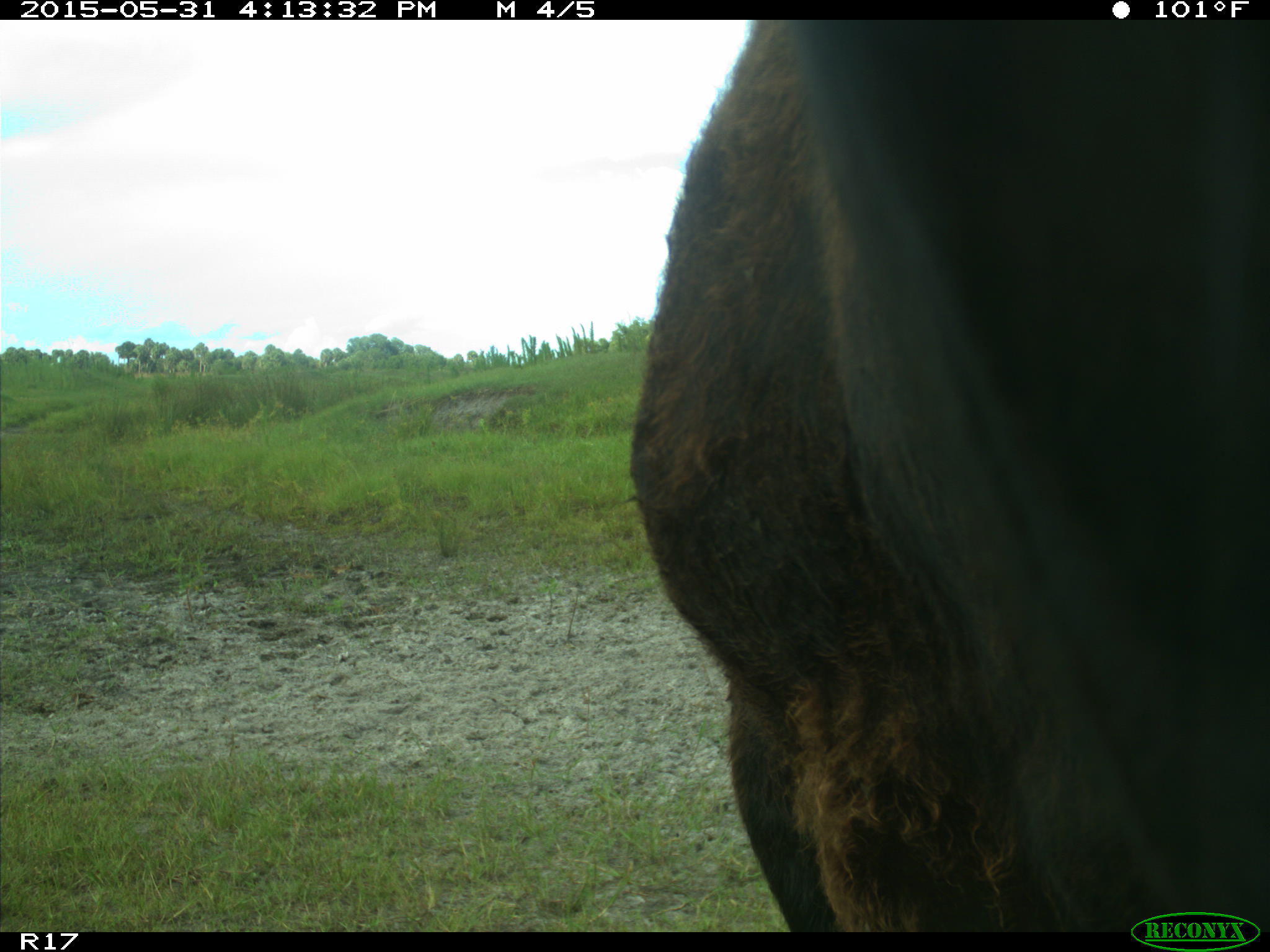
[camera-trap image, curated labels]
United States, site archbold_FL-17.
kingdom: Animalia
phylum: Chordata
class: Mammalia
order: Artiodactyla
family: Bovidae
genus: Bos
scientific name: Bos taurus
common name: domestic cow